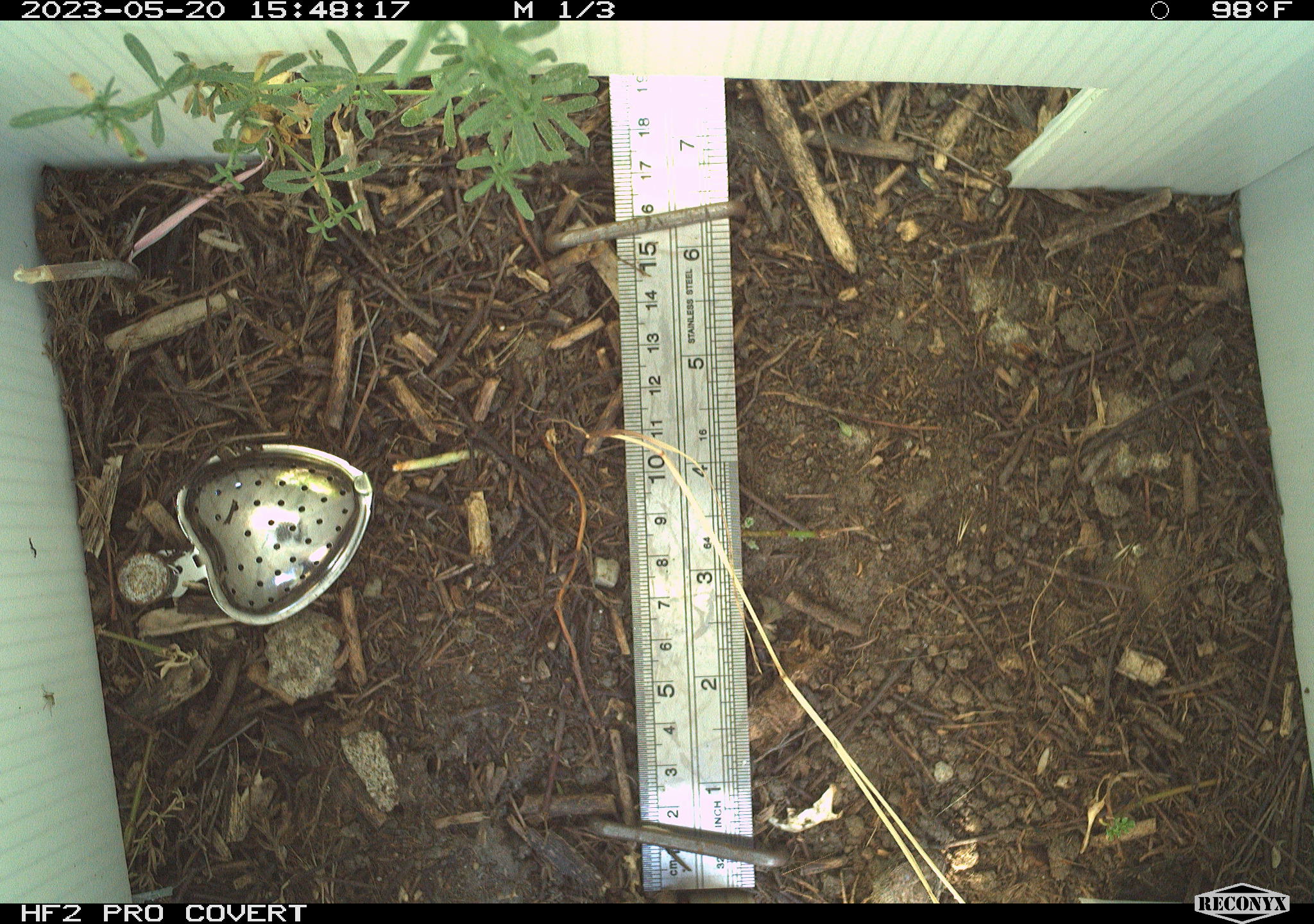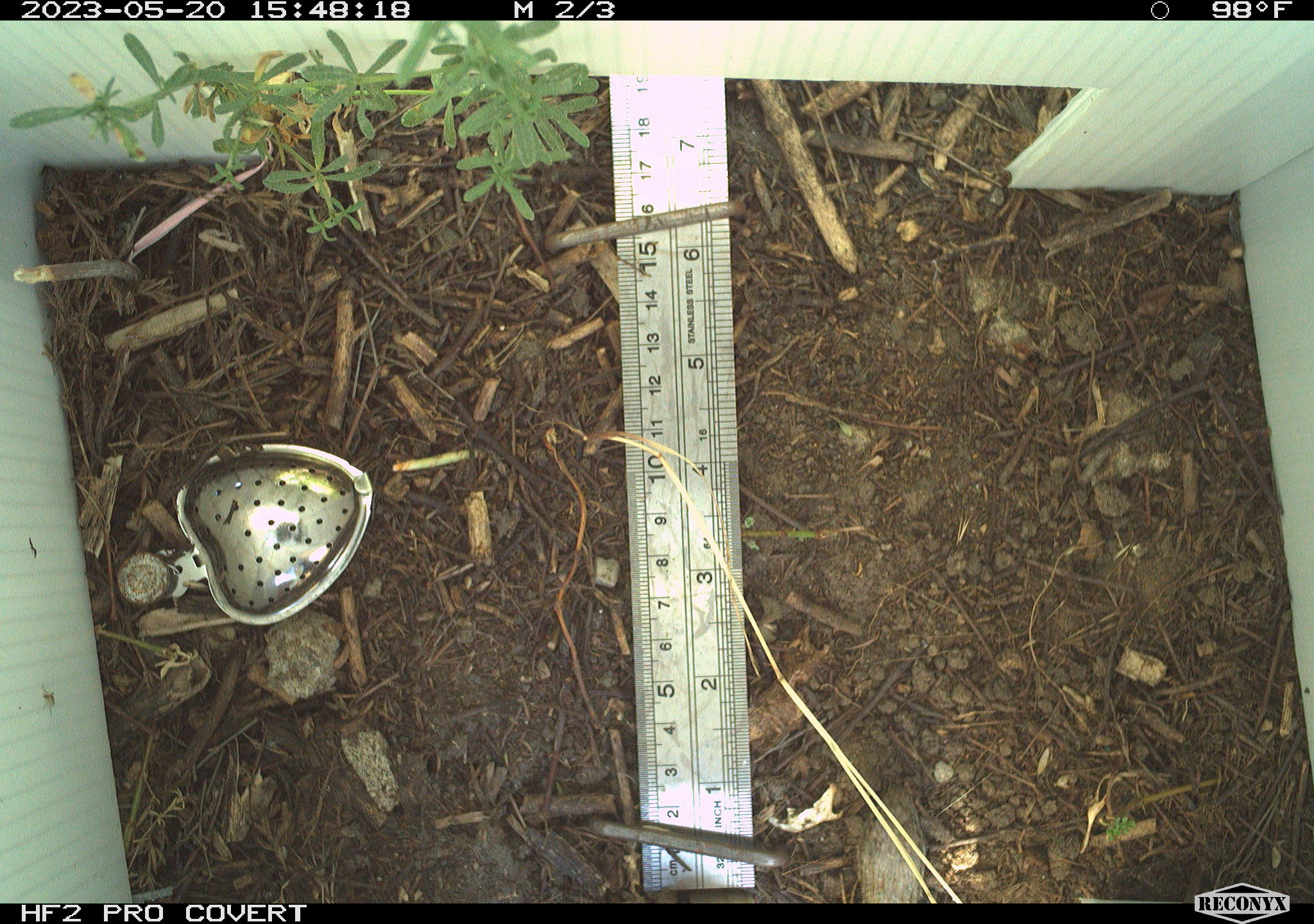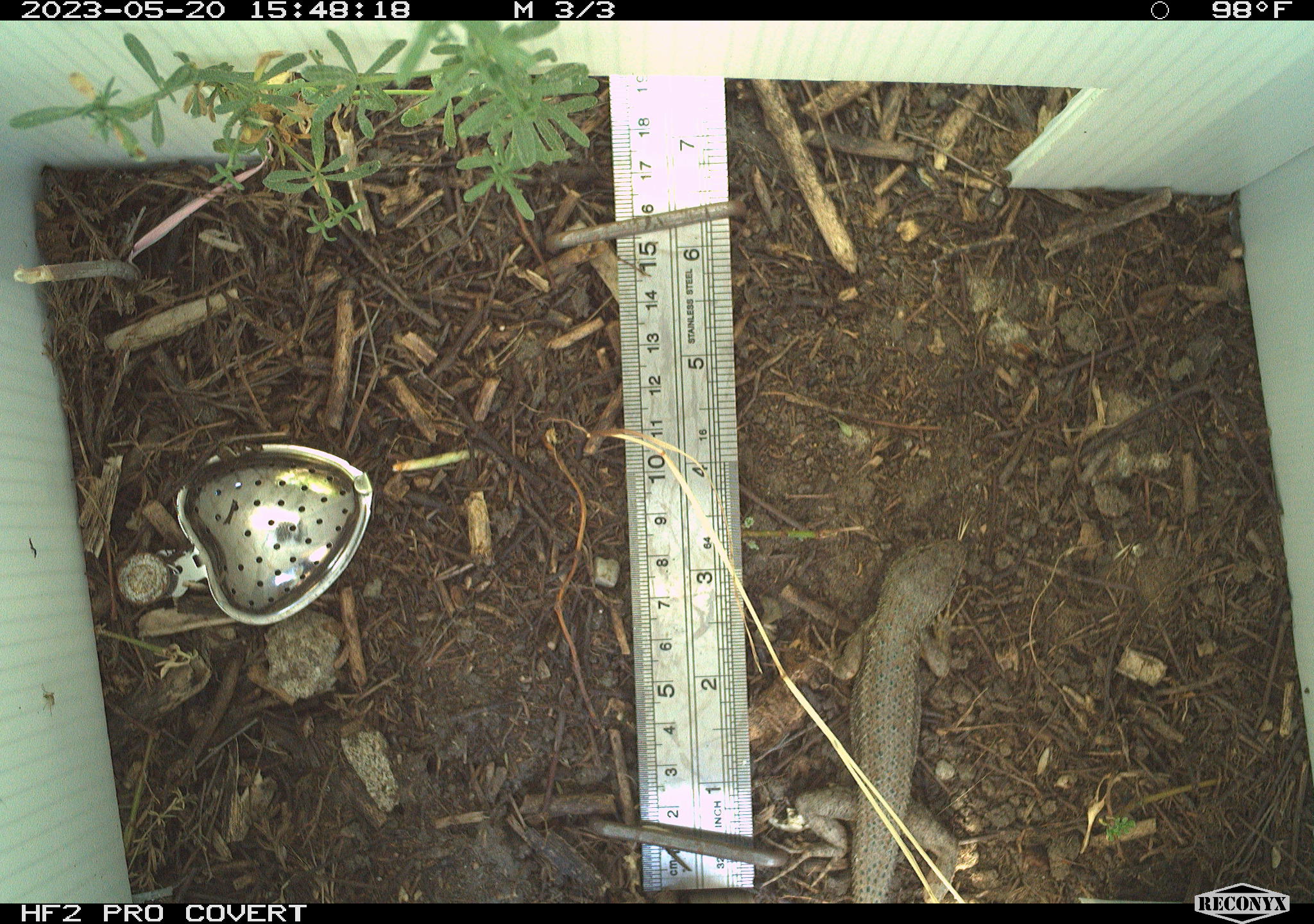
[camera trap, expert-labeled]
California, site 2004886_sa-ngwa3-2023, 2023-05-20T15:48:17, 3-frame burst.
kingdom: Animalia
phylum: Chordata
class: Reptilia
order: Squamata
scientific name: Squamata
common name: lizards and snakes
Lizards and snakes (Squamata).